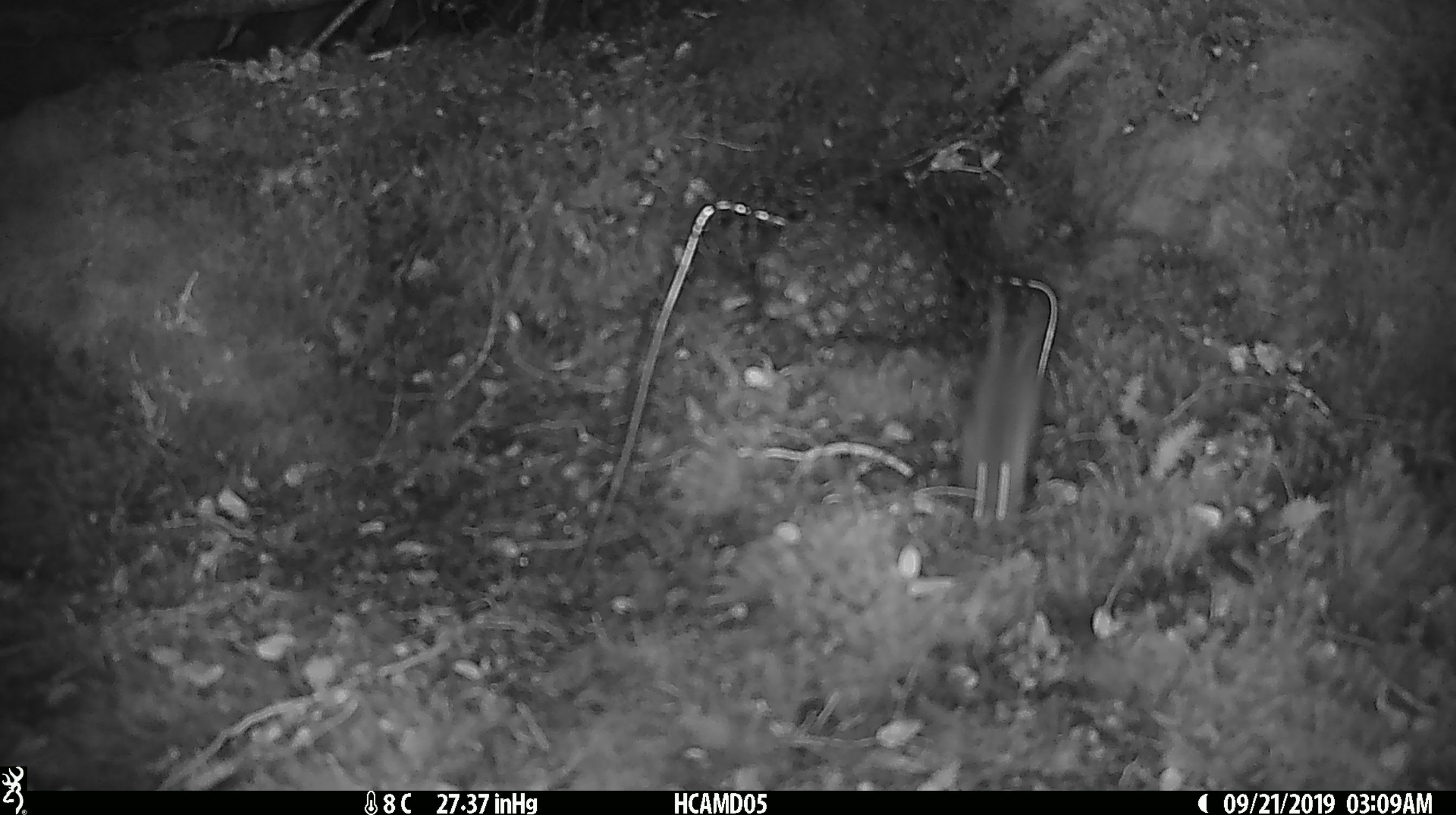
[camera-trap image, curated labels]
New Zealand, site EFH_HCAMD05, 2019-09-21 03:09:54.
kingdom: Animalia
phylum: Chordata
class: Mammalia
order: Rodentia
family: Muridae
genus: Mus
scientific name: Mus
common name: mouse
Mouse (Mus).